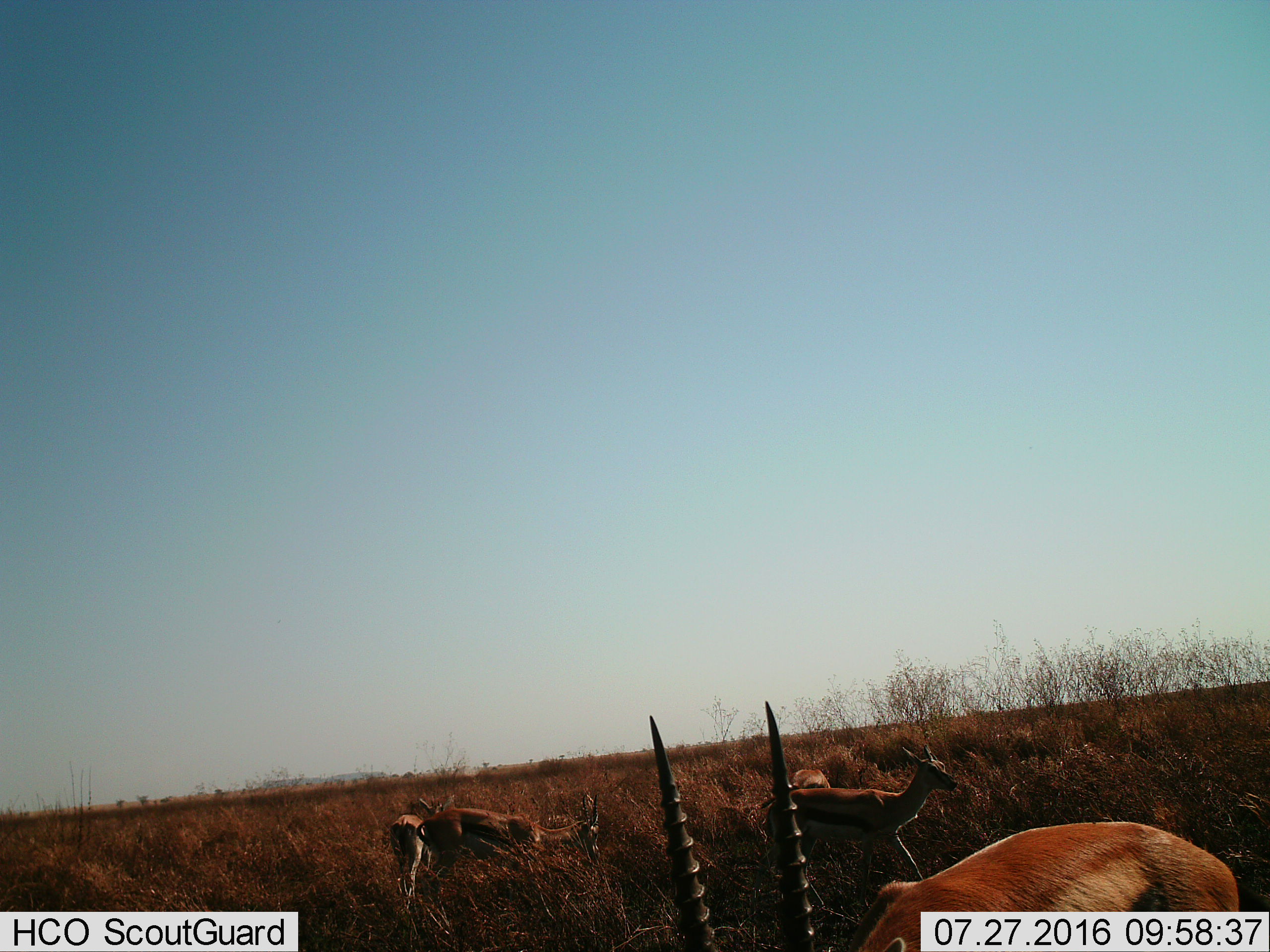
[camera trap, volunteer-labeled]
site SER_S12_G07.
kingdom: Animalia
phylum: Chordata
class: Mammalia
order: Artiodactyla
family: Bovidae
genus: Eudorcas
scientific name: Eudorcas thomsonii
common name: thomson's gazelle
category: gazellethomsons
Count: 5.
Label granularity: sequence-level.